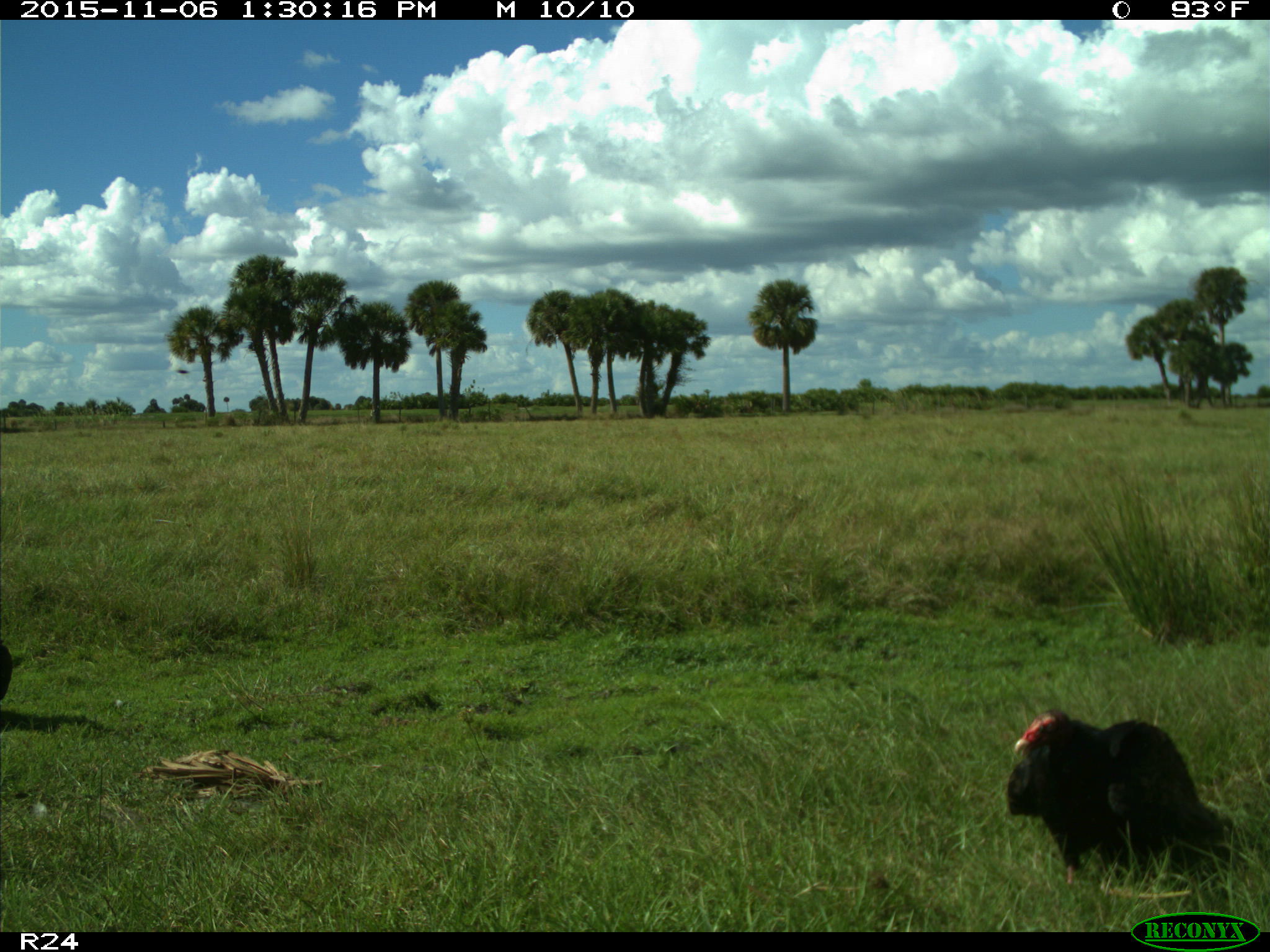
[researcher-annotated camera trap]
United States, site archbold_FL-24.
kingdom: Animalia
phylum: Chordata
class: Aves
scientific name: Aves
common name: birds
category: unidentified bird